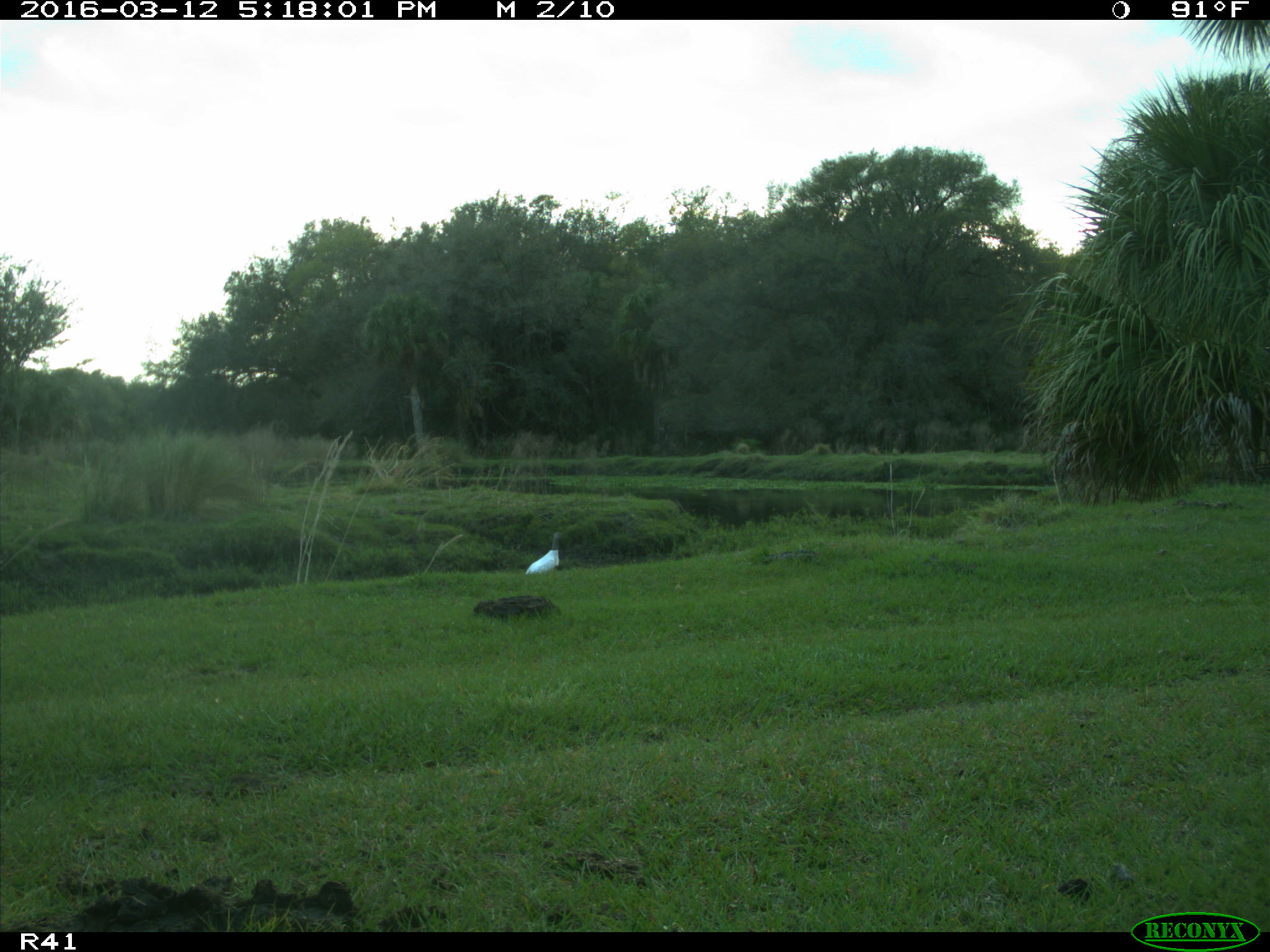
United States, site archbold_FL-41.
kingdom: Animalia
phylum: Chordata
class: Aves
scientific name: Aves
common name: birds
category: unidentified bird